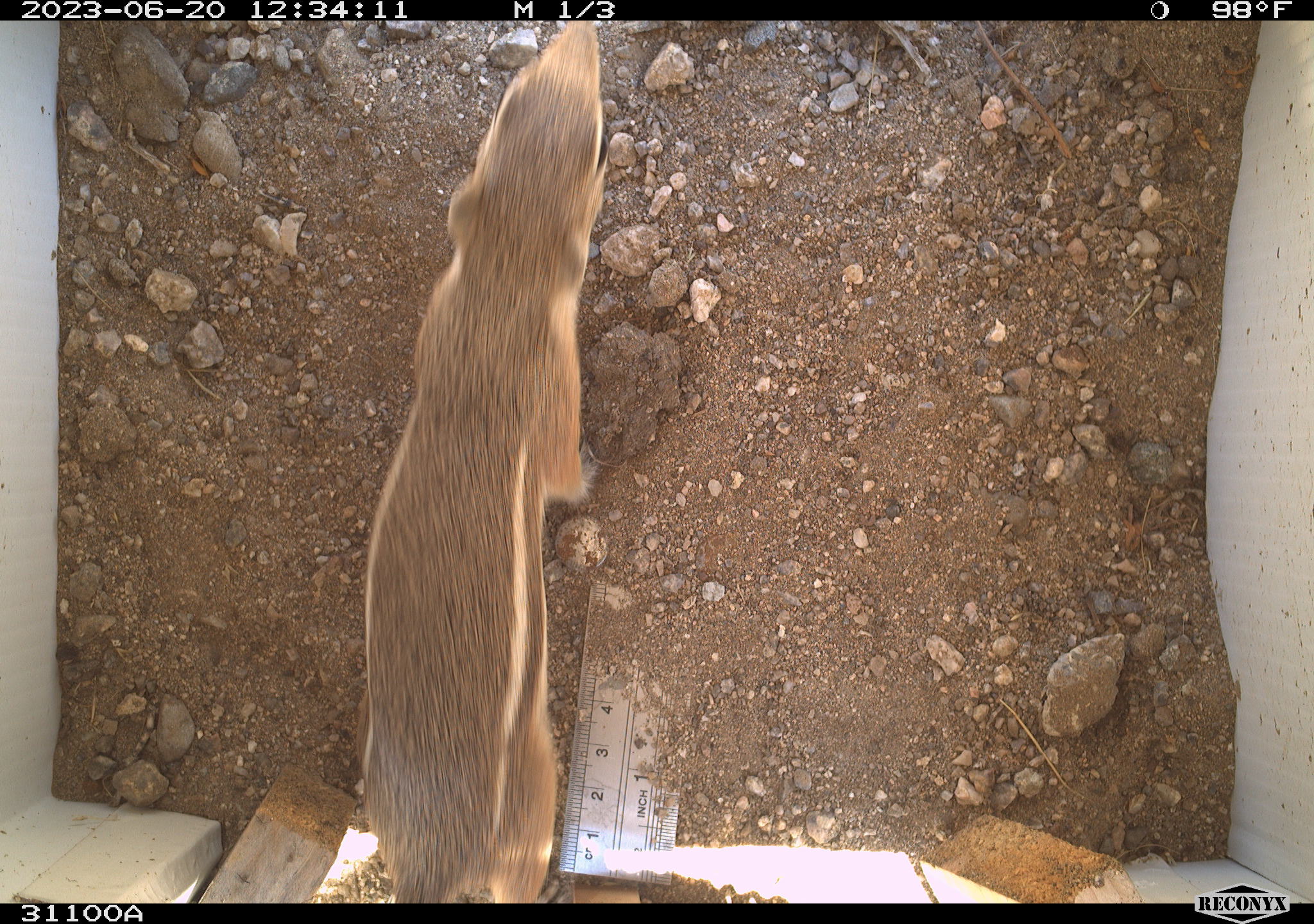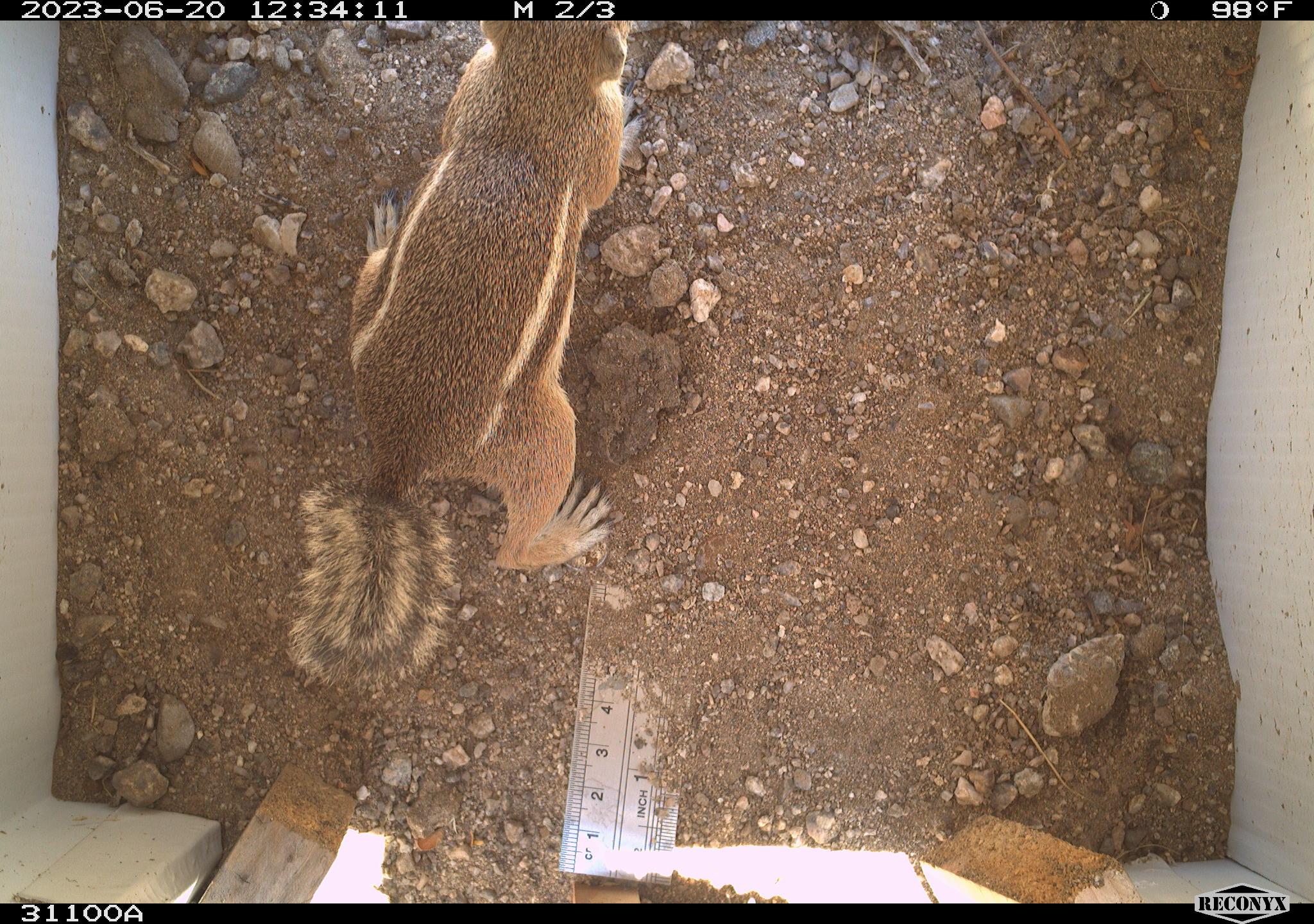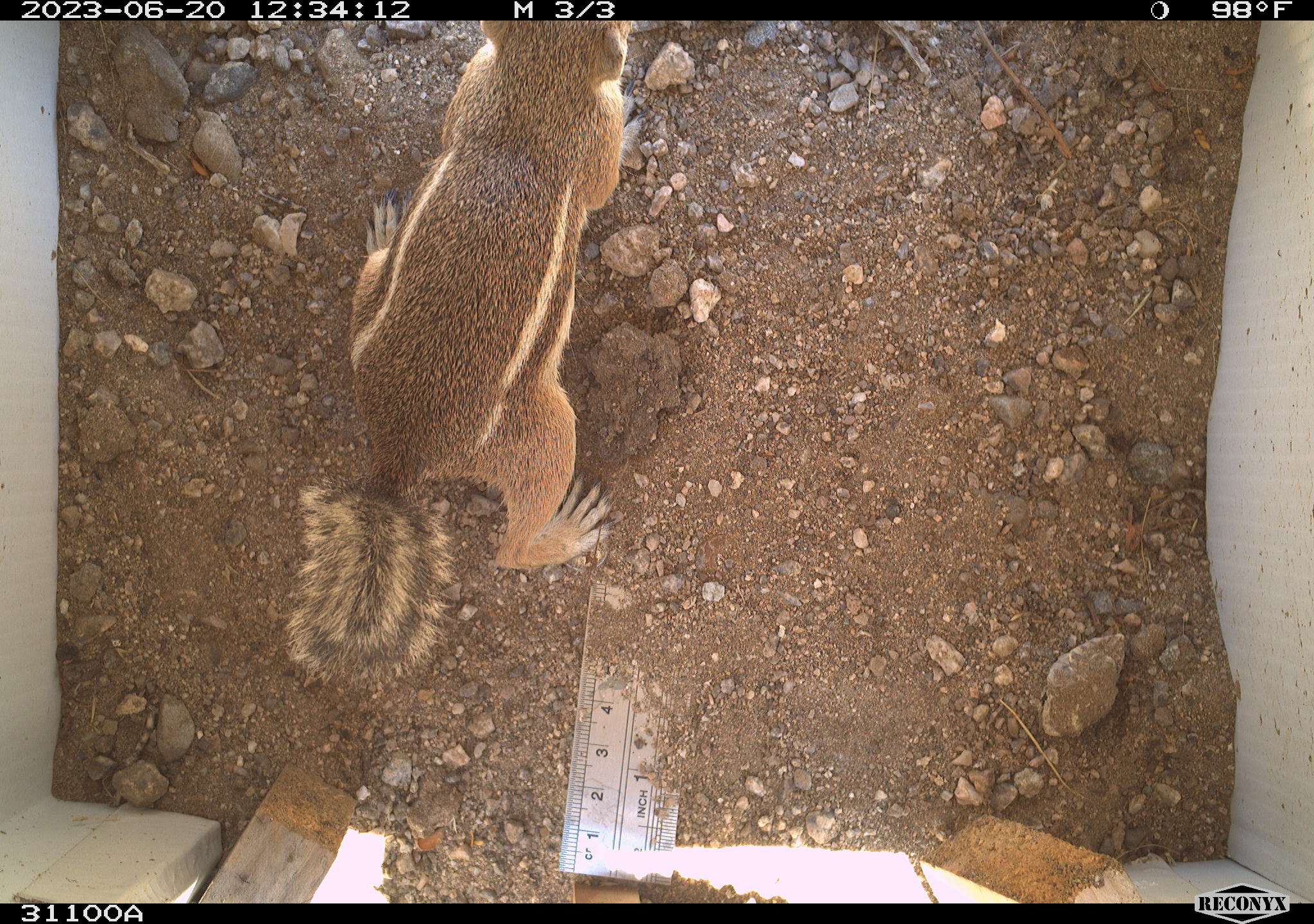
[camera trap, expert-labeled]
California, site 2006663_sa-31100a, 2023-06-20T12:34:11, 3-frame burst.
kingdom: Animalia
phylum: Chordata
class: Mammalia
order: Rodentia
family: Sciuridae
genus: Ammospermophilus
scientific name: Ammospermophilus leucurus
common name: white-tailed antelope squirrel